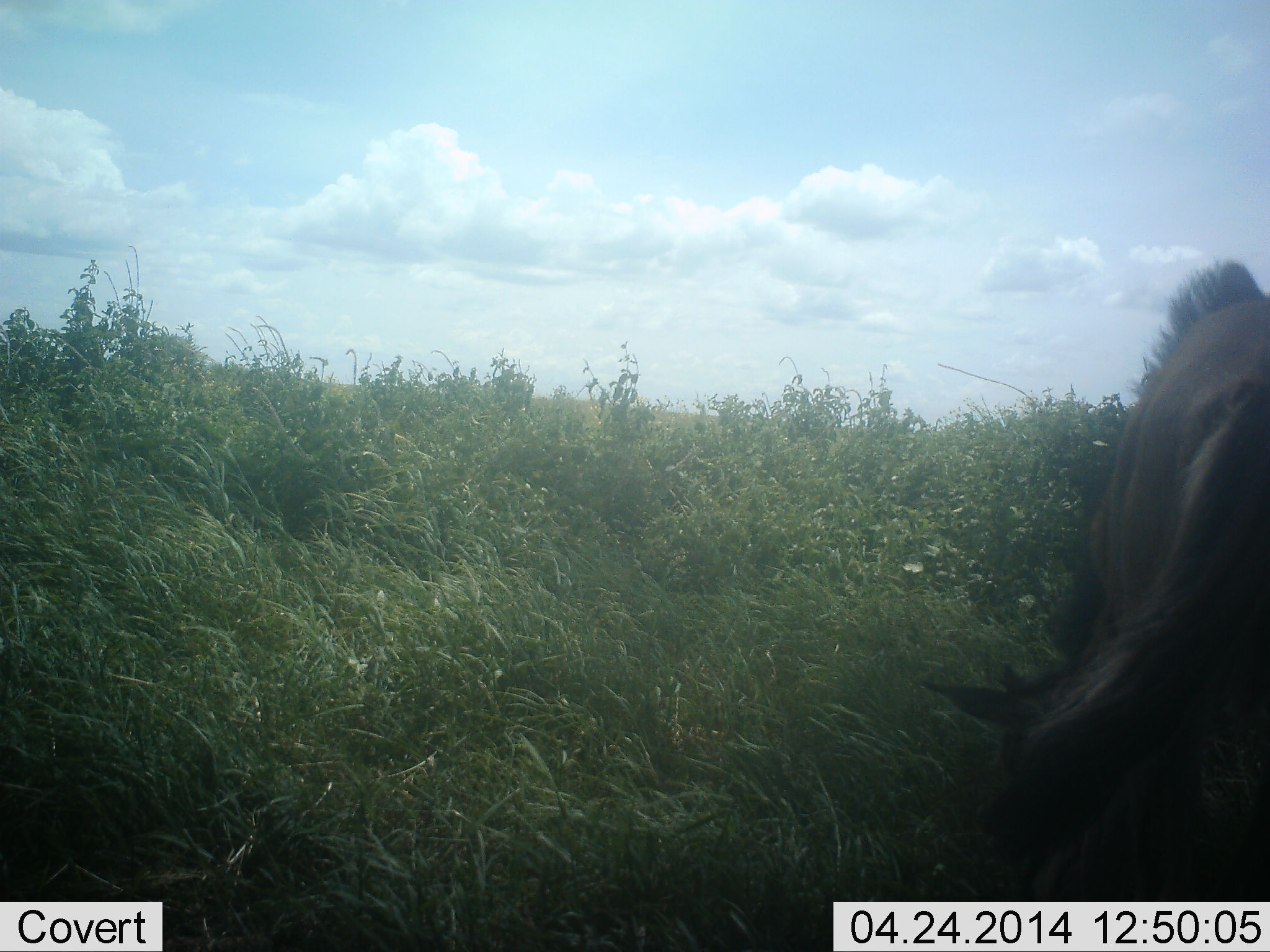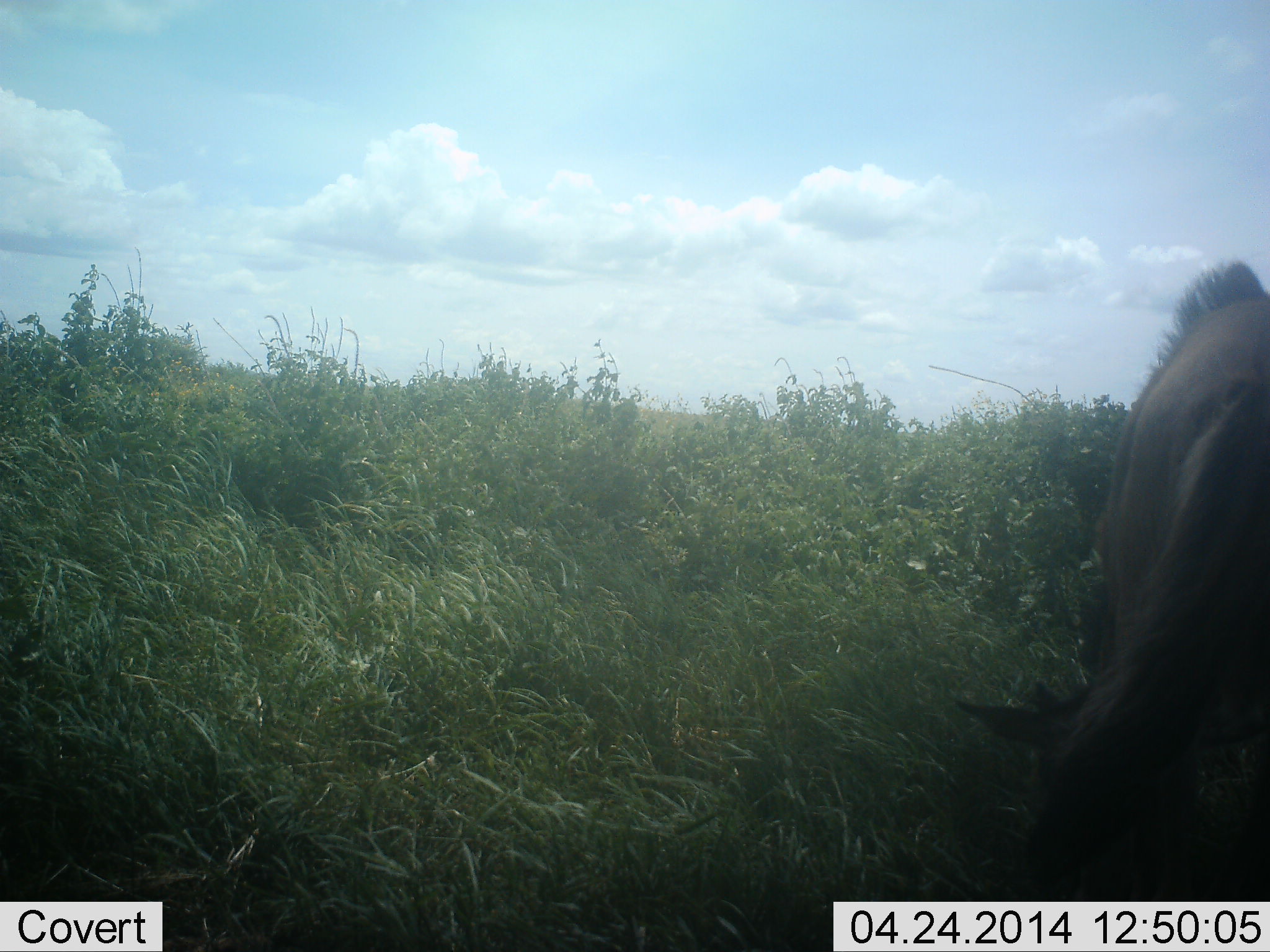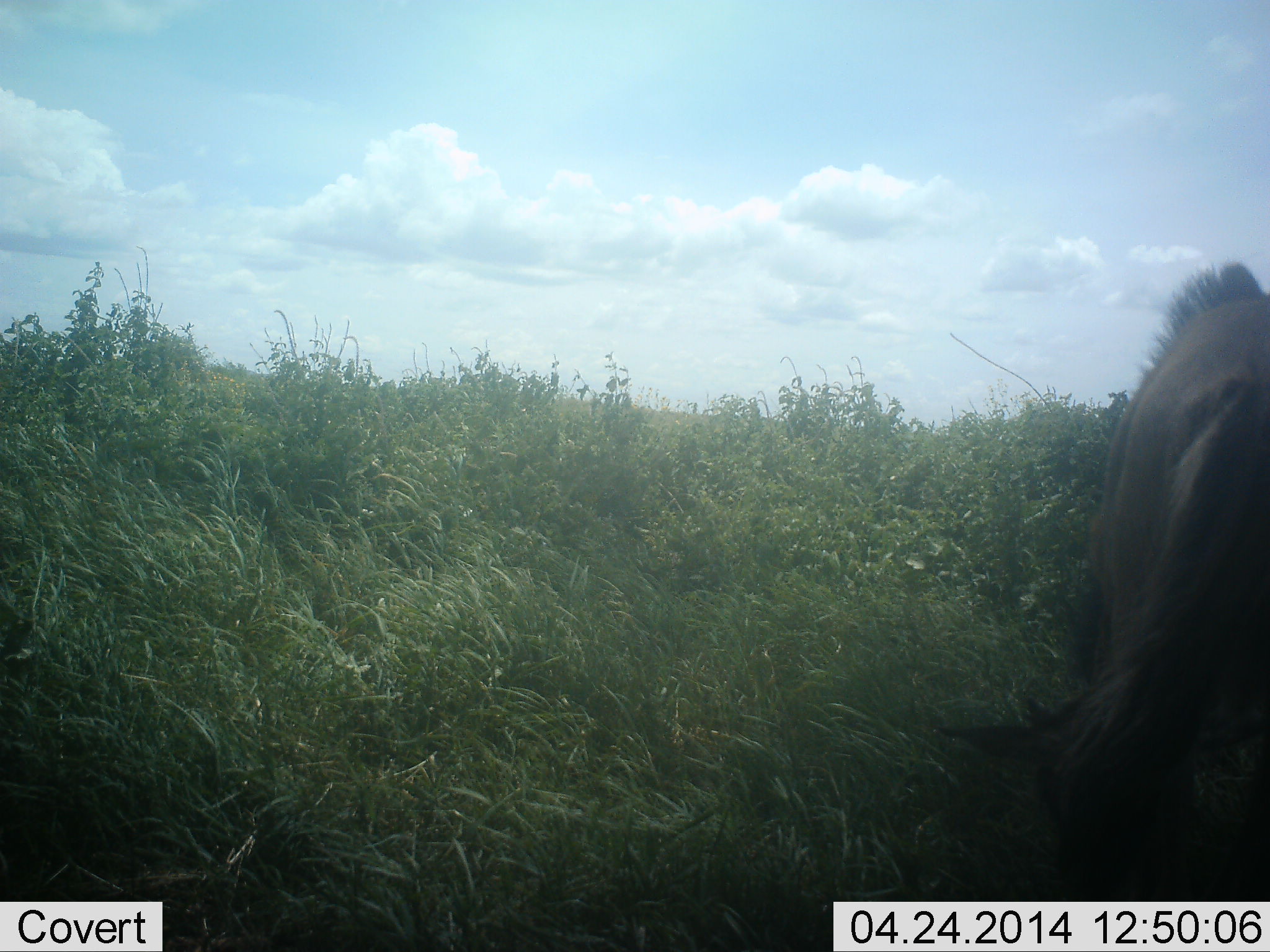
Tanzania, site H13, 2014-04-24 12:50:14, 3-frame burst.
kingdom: Animalia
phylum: Chordata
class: Mammalia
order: Artiodactyla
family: Bovidae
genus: Connochaetes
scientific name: Connochaetes taurinus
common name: blue wildebeest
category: wildebeest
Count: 1.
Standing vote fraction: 20%.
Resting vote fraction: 0%.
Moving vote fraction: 0%.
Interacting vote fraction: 10%.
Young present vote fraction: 10%.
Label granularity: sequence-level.